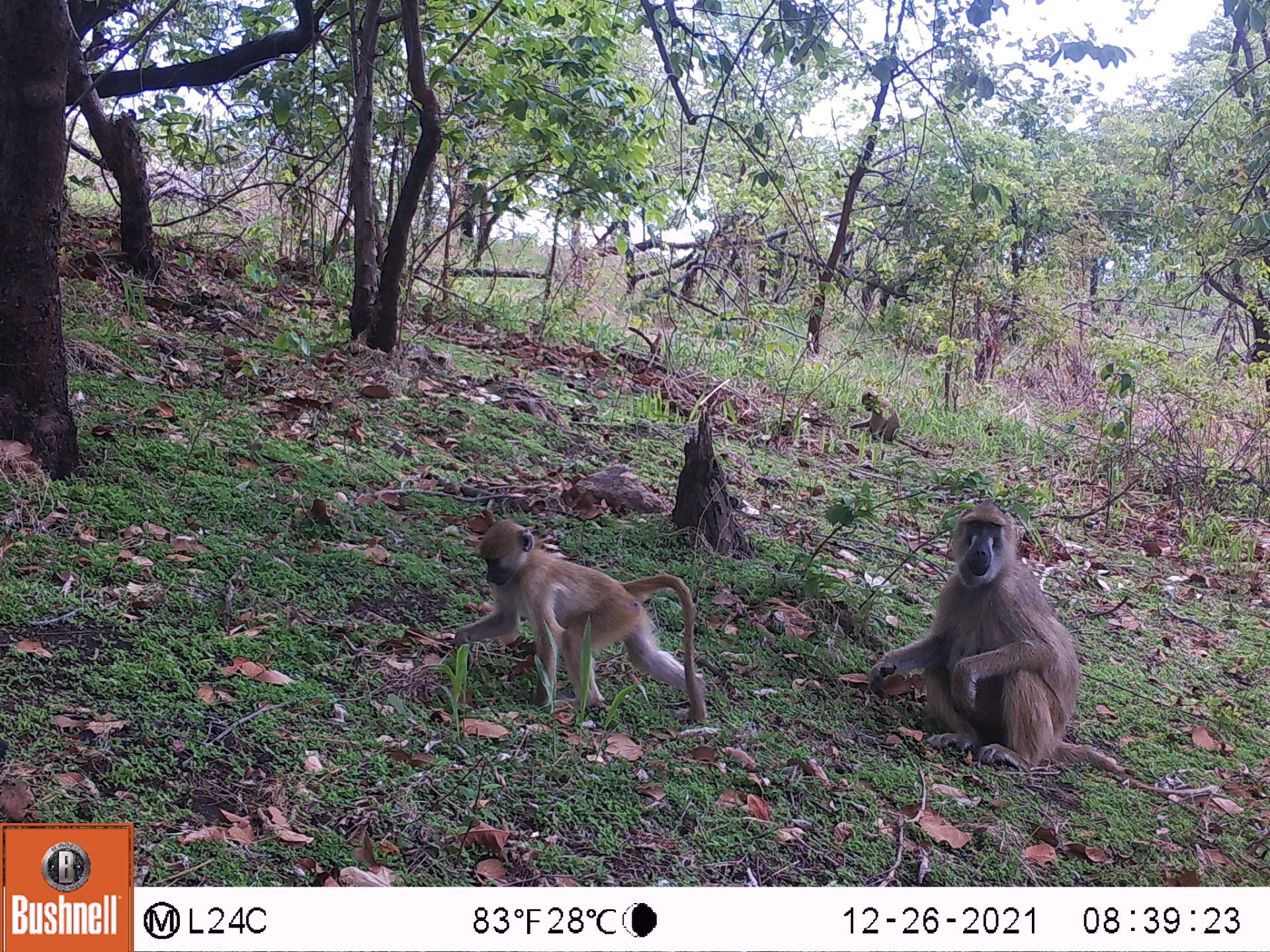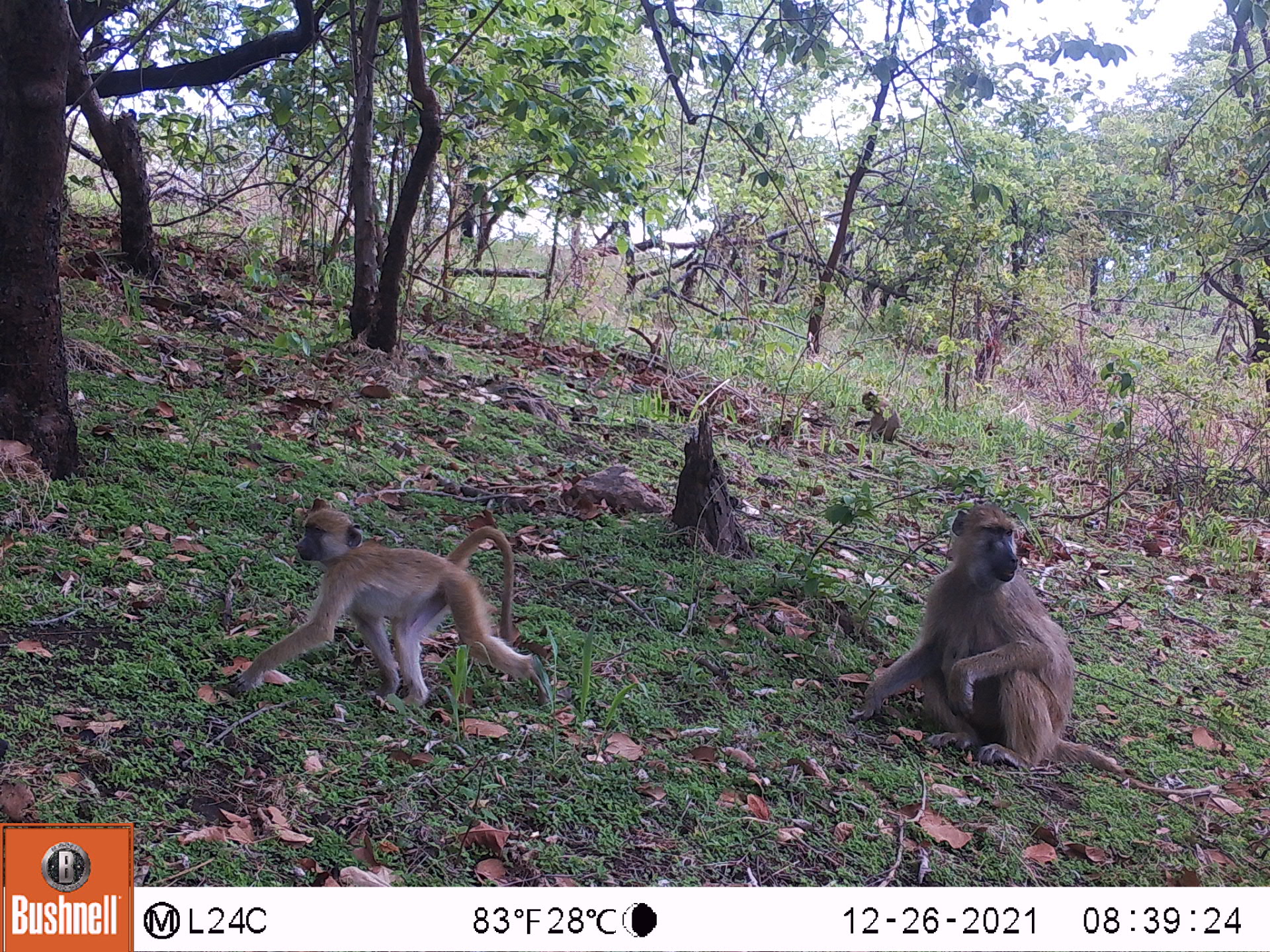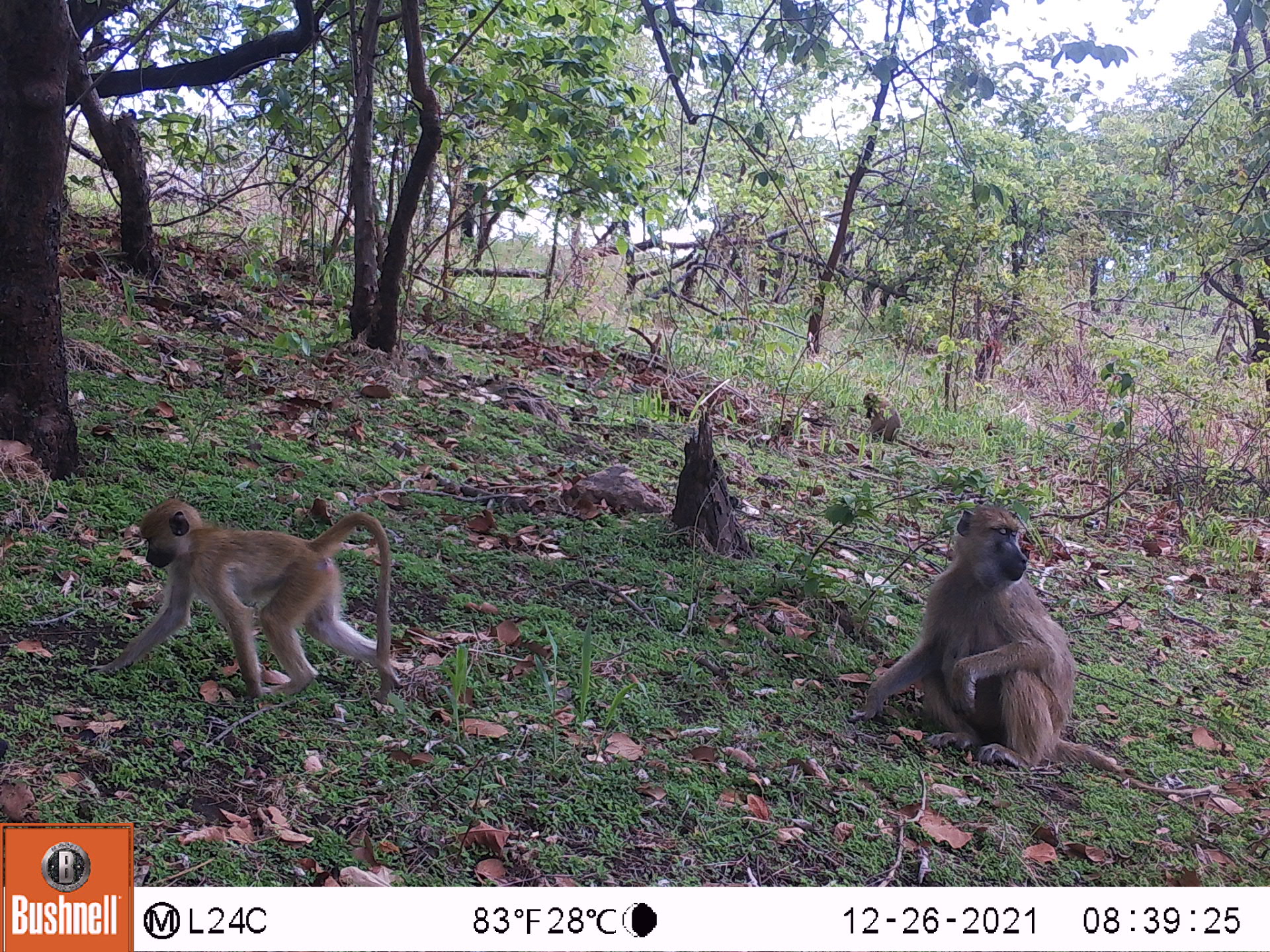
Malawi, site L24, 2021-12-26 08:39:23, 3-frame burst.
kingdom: Animalia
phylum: Chordata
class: Mammalia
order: Primates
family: Cercopithecidae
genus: Papio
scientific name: Papio cynocephalus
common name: yellow baboon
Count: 3.